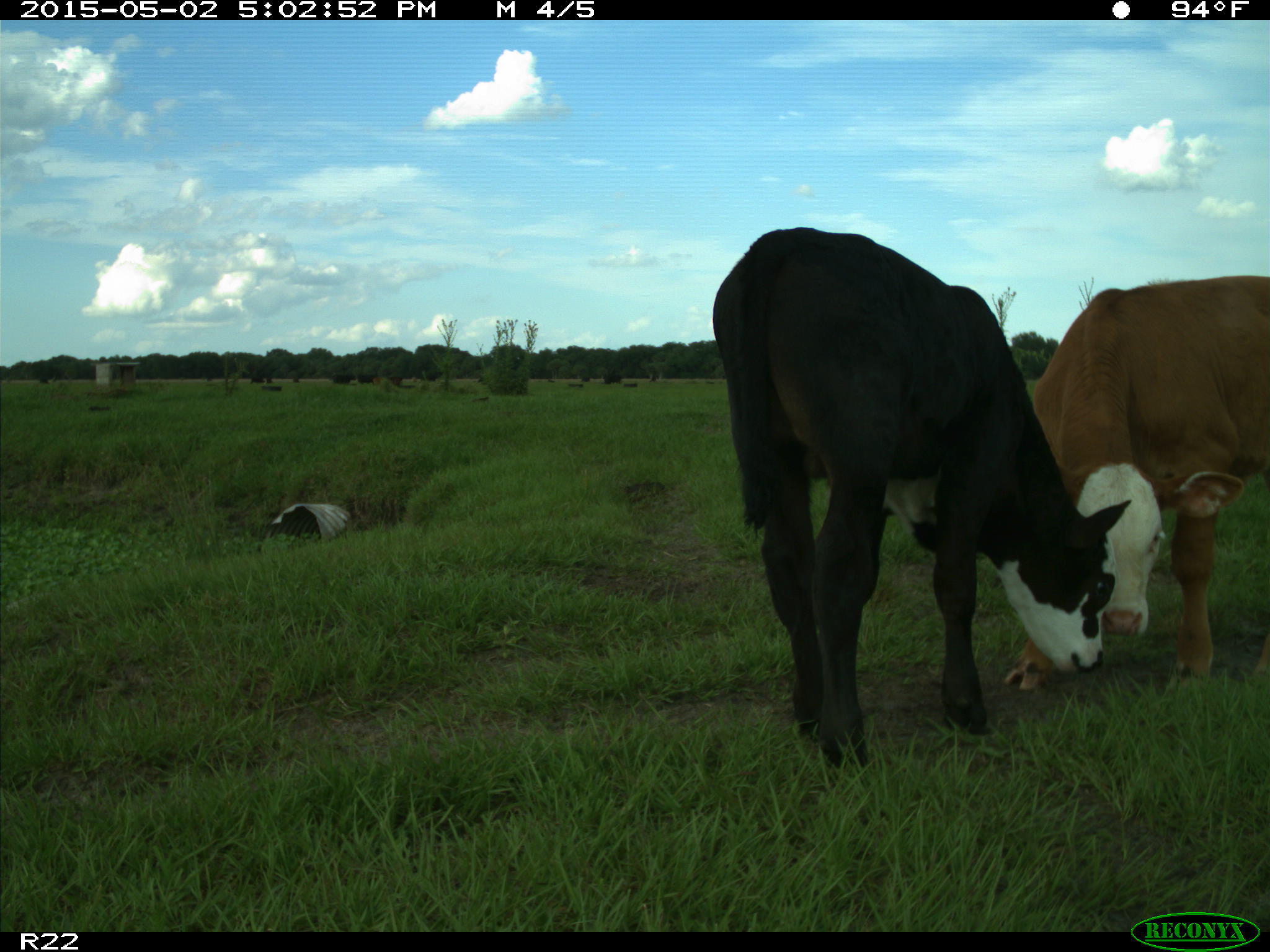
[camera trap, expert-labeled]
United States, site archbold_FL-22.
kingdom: Animalia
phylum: Chordata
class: Mammalia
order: Artiodactyla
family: Bovidae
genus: Bos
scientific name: Bos taurus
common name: domestic cow